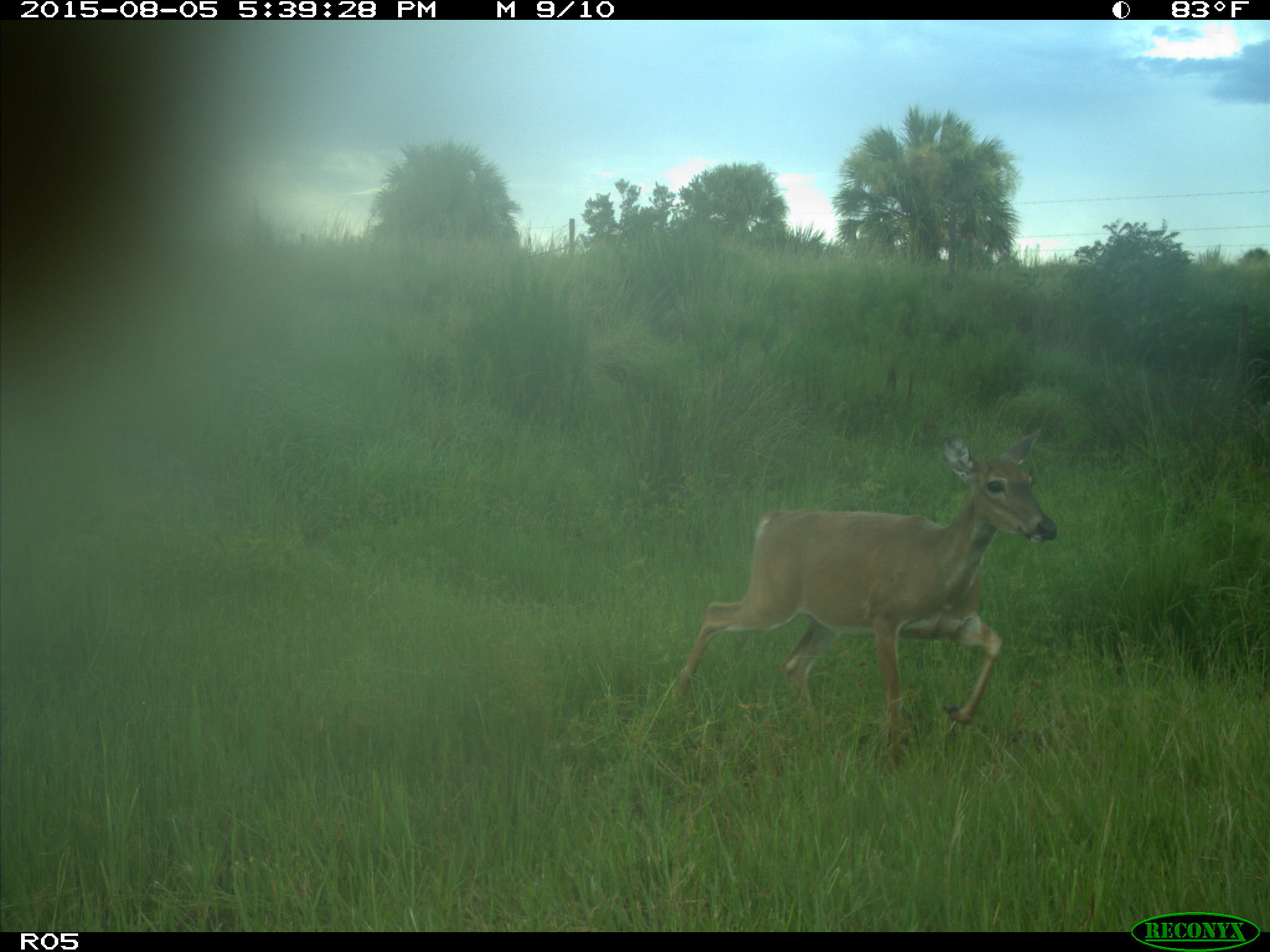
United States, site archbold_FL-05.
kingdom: Animalia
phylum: Chordata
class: Mammalia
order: Artiodactyla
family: Cervidae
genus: Odocoileus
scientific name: Odocoileus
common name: deer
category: unidentified deer